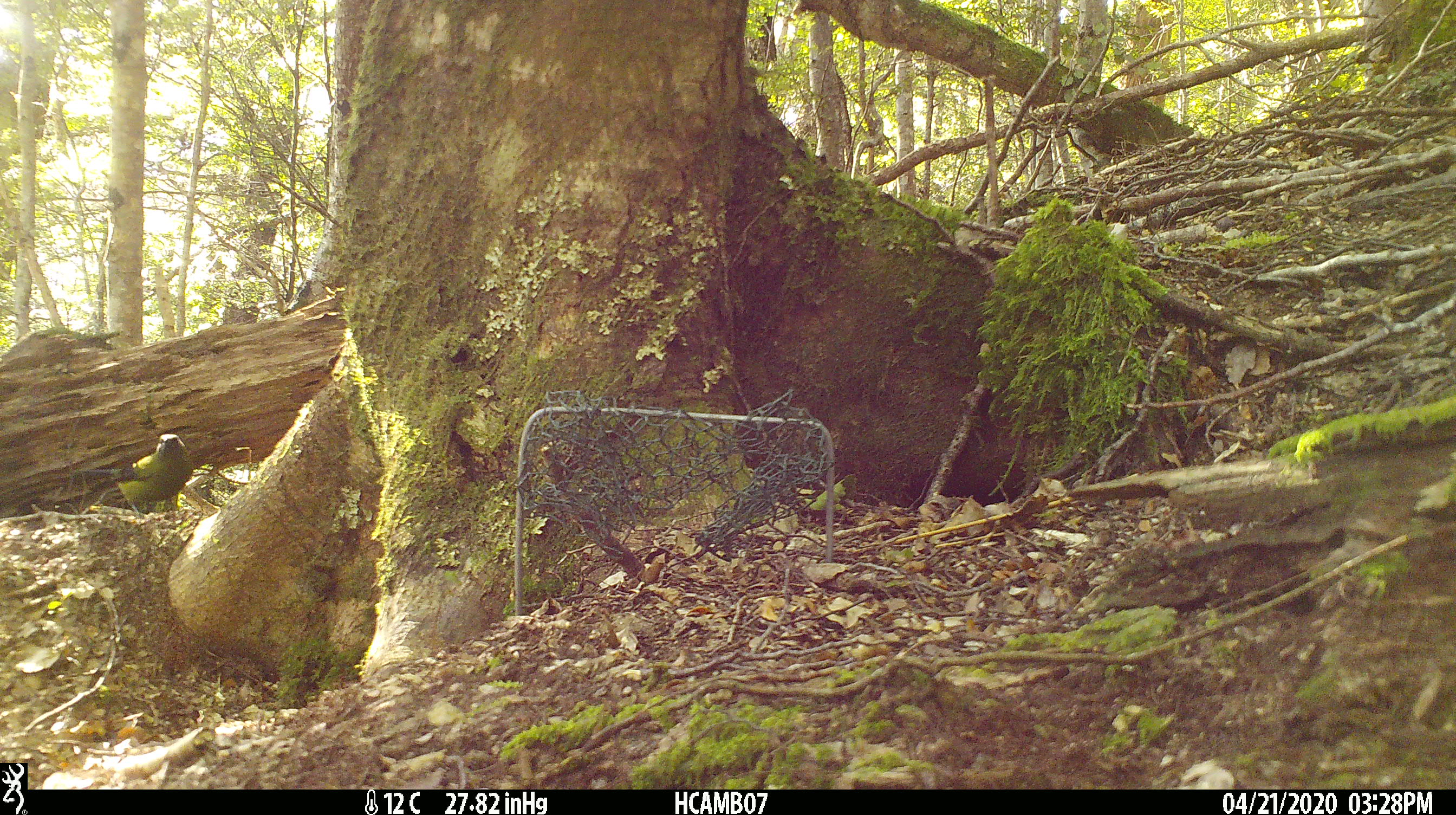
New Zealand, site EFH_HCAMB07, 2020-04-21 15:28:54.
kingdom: Animalia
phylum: Chordata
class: Aves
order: Passeriformes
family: Meliphagidae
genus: Anthornis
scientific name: Anthornis melanura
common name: new zealand bellbird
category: bellbird